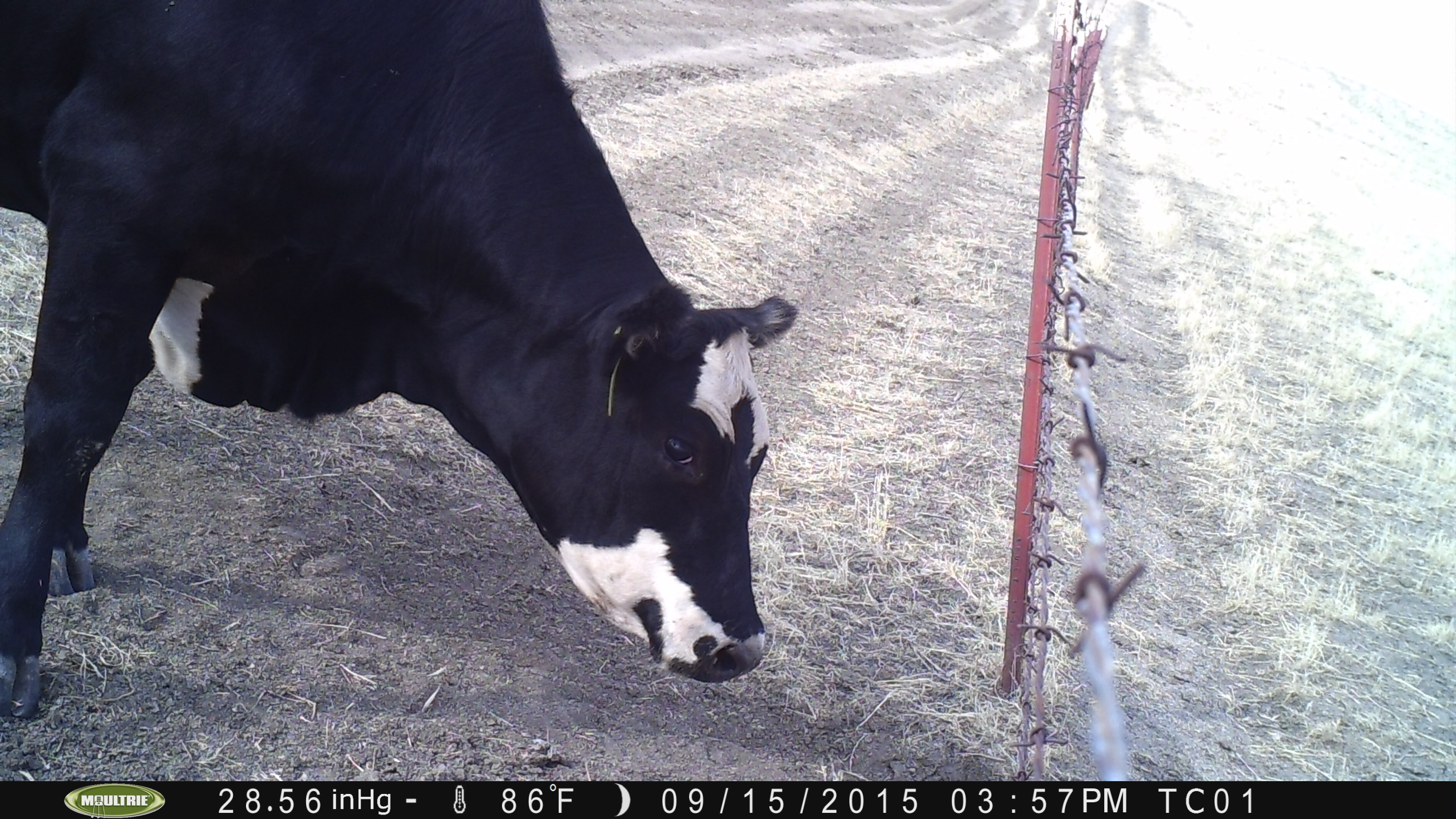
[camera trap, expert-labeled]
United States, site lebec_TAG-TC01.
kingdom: Animalia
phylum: Chordata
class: Mammalia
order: Artiodactyla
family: Bovidae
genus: Bos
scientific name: Bos taurus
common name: domestic cow